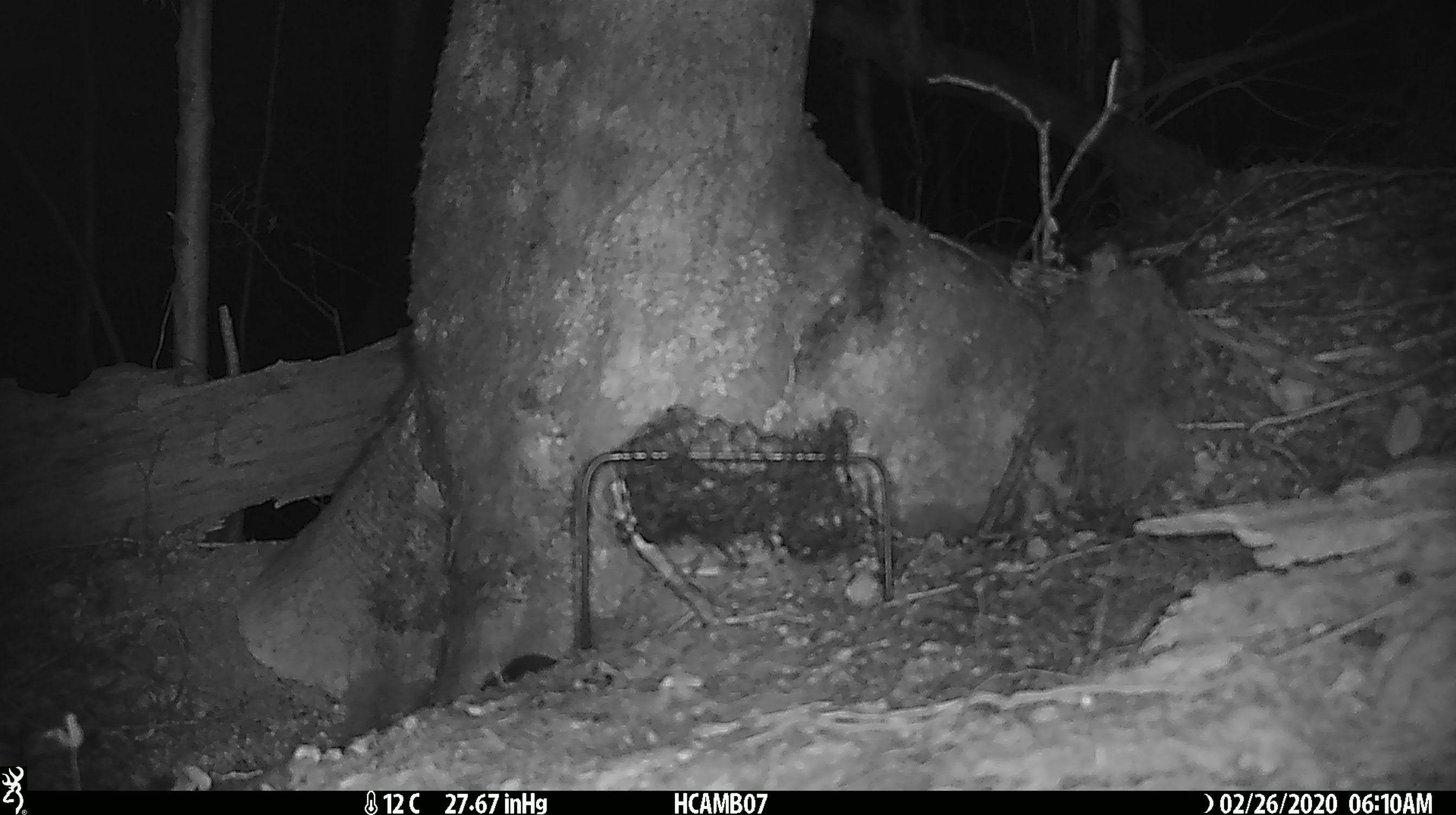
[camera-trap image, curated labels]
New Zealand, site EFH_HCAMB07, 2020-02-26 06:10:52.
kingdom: Animalia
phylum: Chordata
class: Mammalia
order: Rodentia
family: Muridae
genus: Mus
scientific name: Mus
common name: mouse